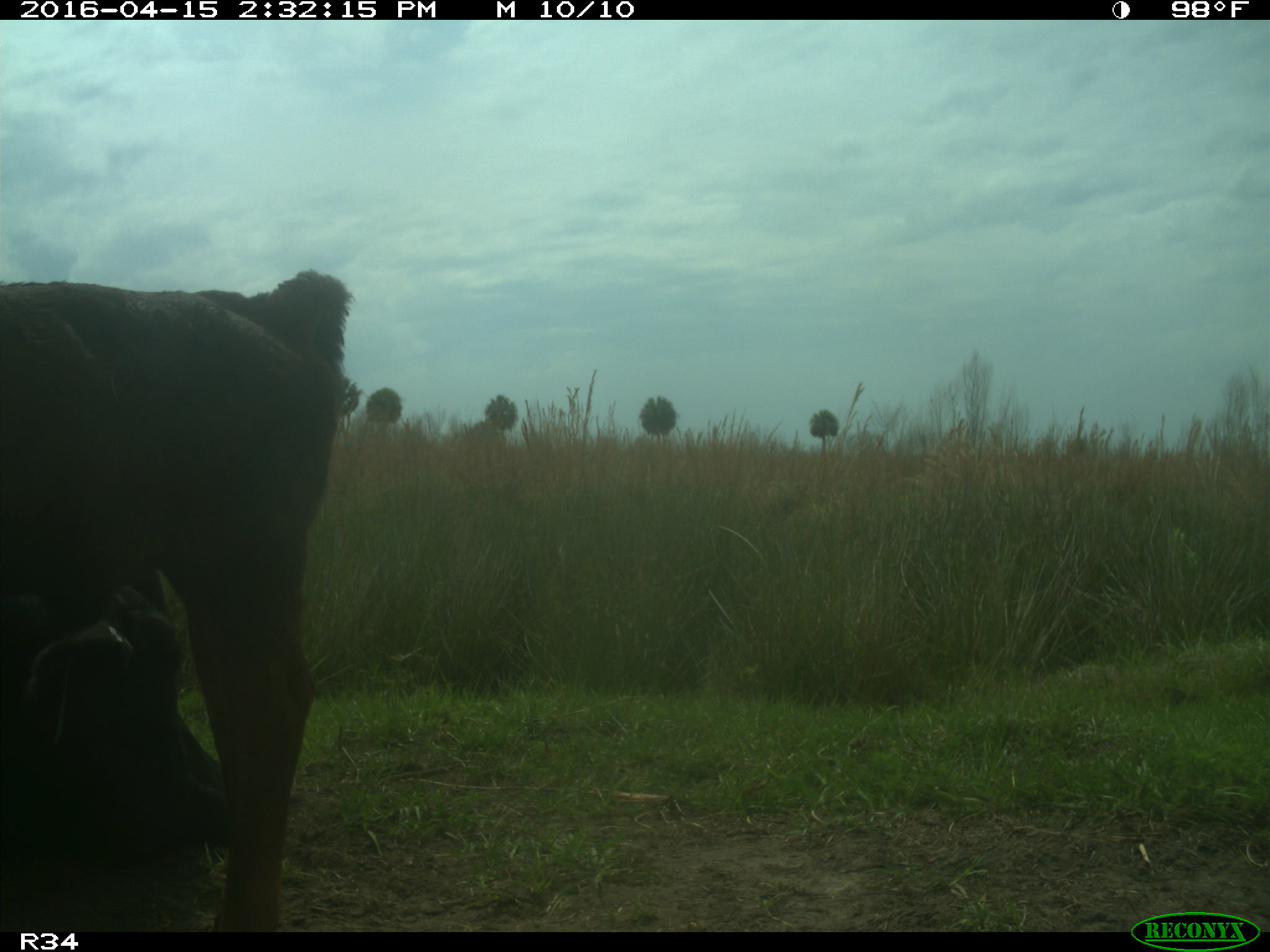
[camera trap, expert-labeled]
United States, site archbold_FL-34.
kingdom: Animalia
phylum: Chordata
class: Mammalia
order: Artiodactyla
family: Bovidae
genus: Bos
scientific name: Bos taurus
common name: domestic cow